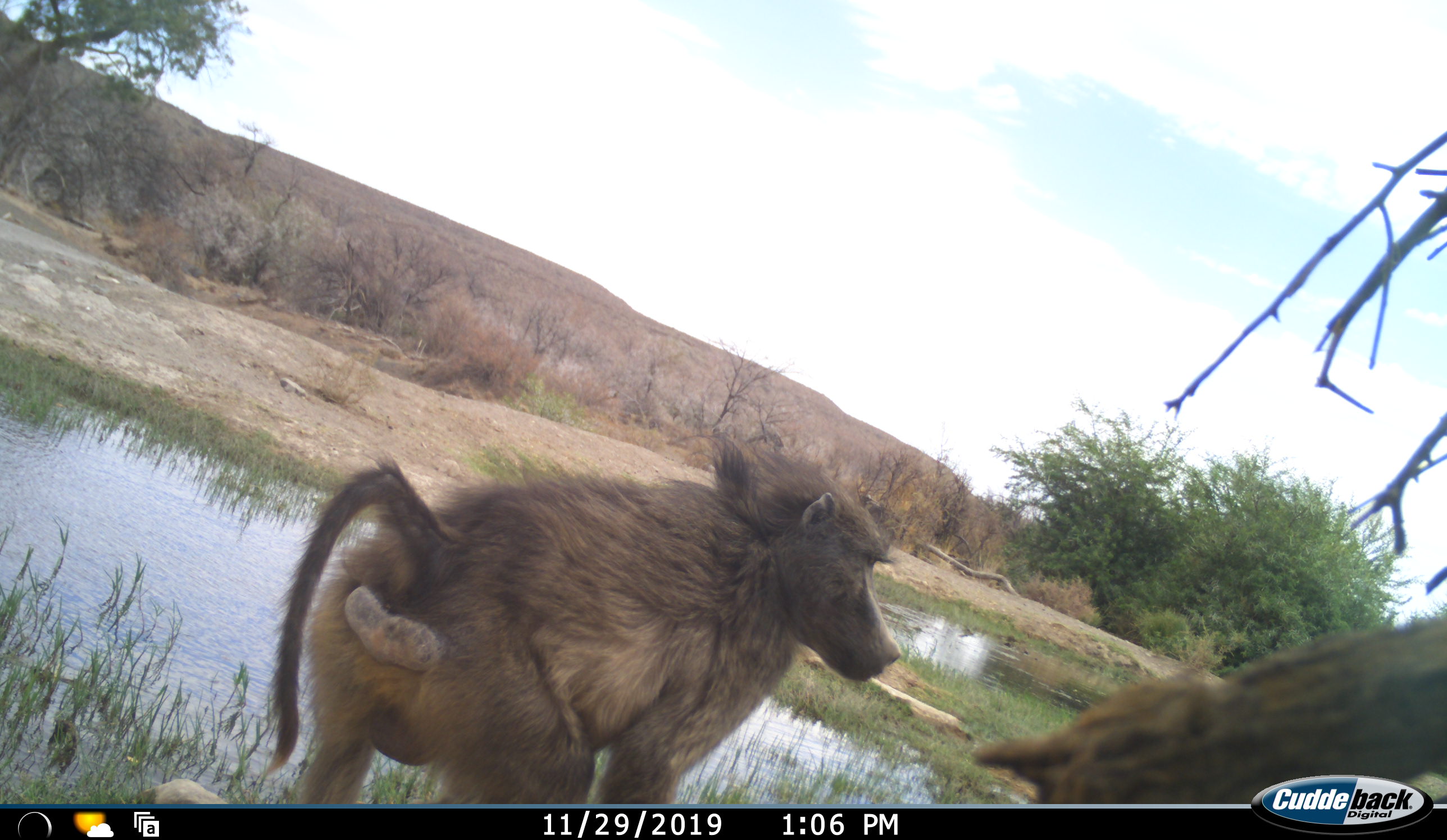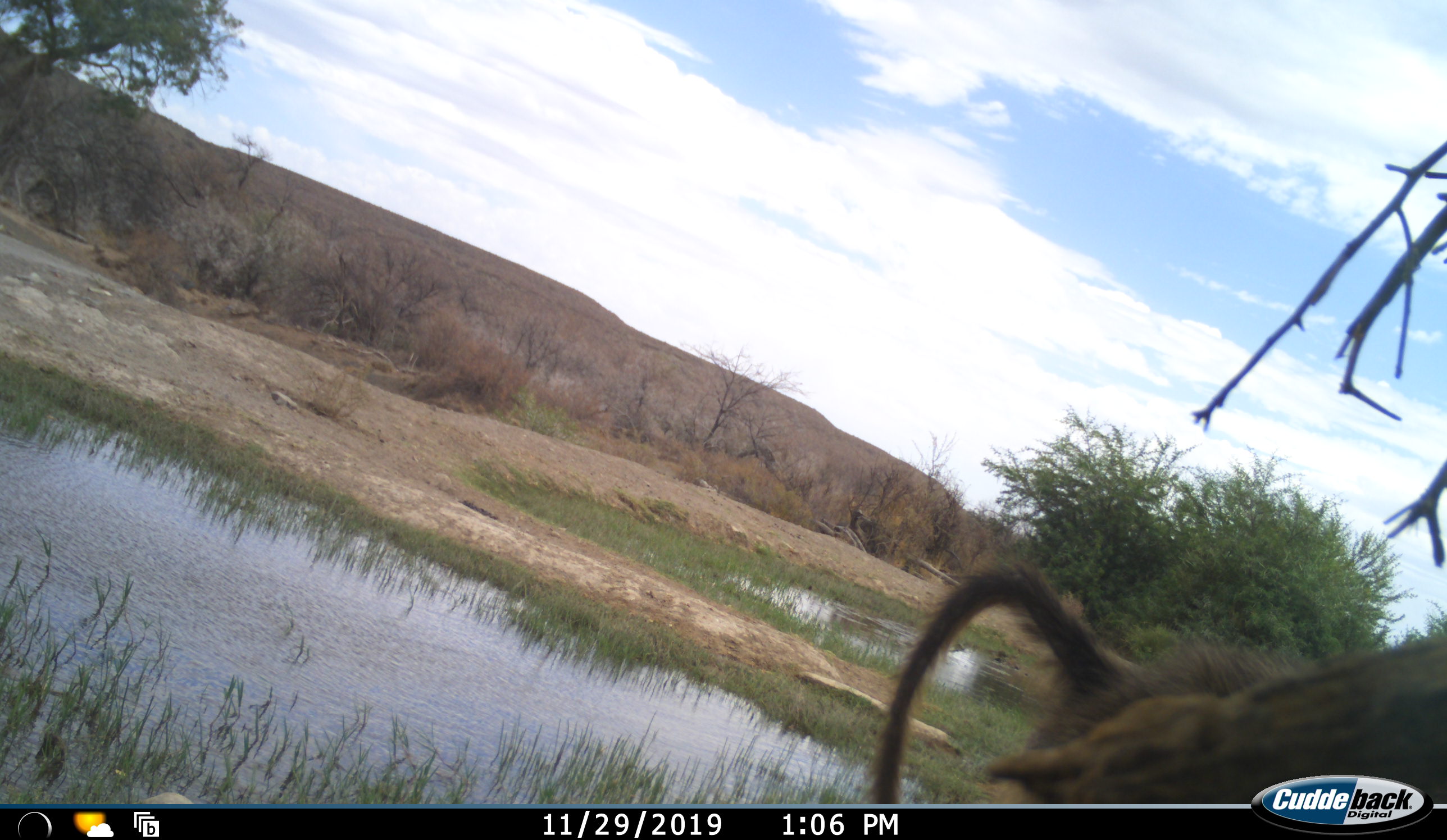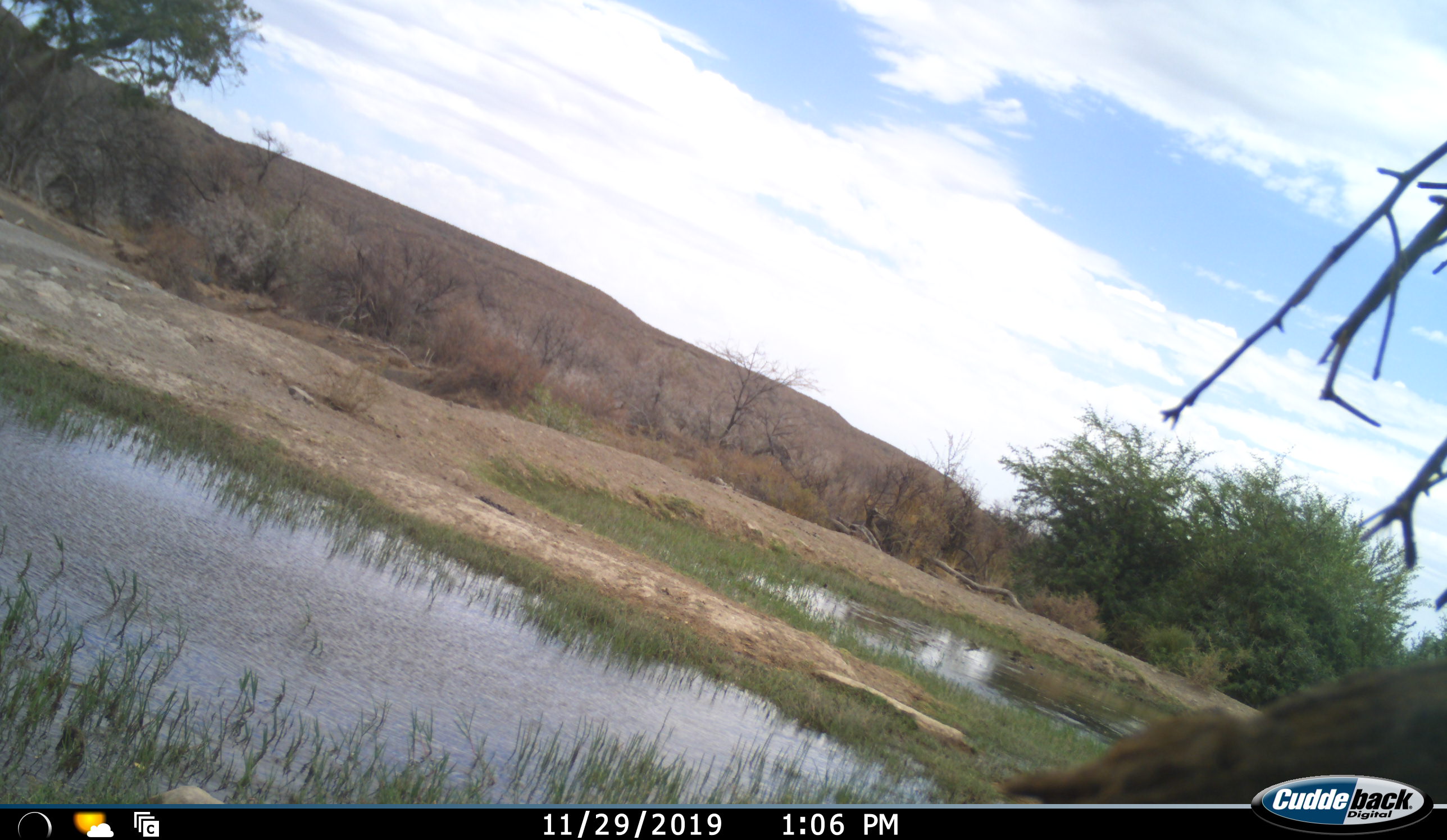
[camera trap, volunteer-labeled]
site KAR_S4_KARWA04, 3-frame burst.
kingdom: Animalia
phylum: Chordata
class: Mammalia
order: Primates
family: Cercopithecidae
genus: Papio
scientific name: Papio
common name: baboon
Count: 1.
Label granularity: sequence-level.